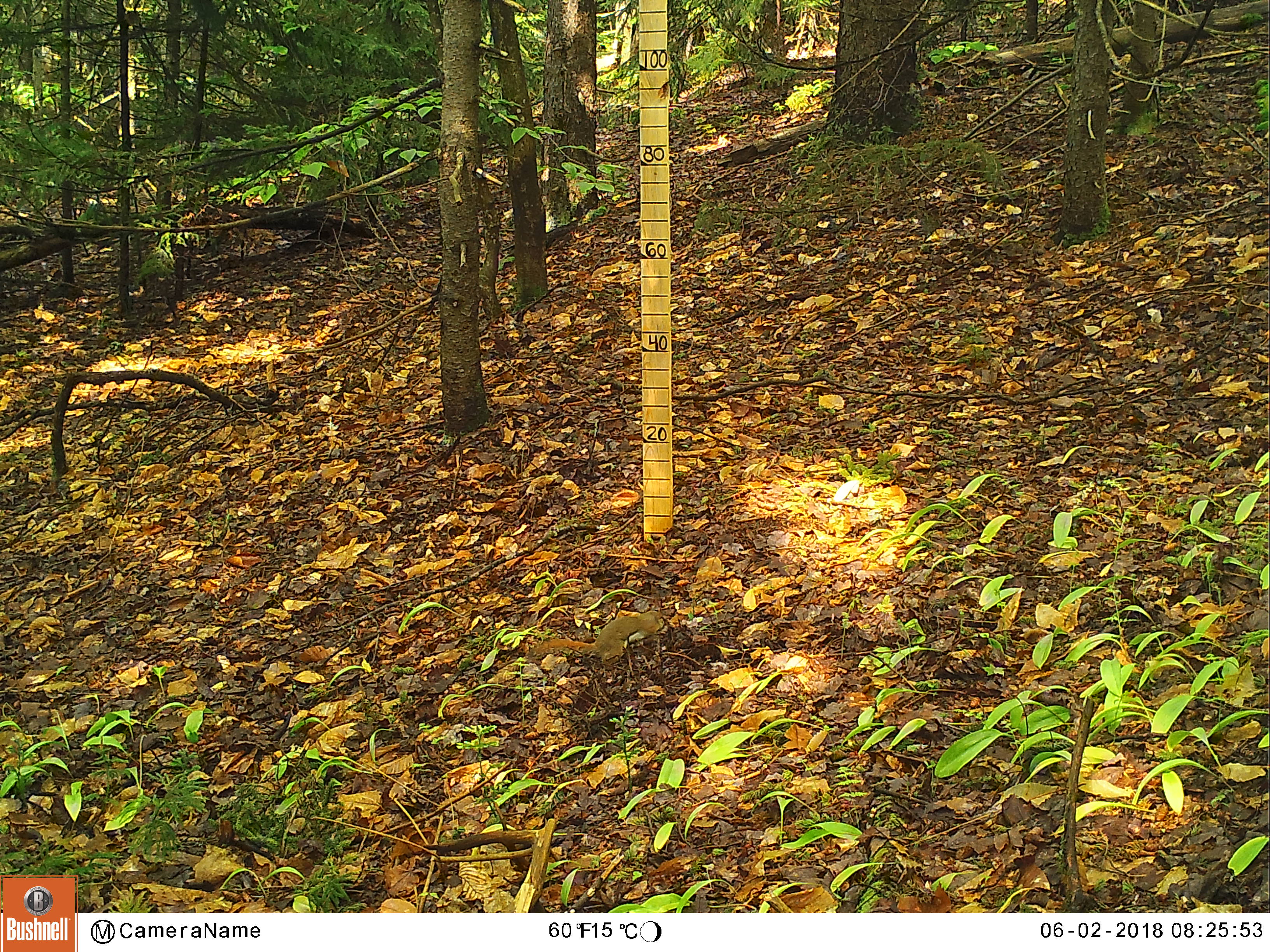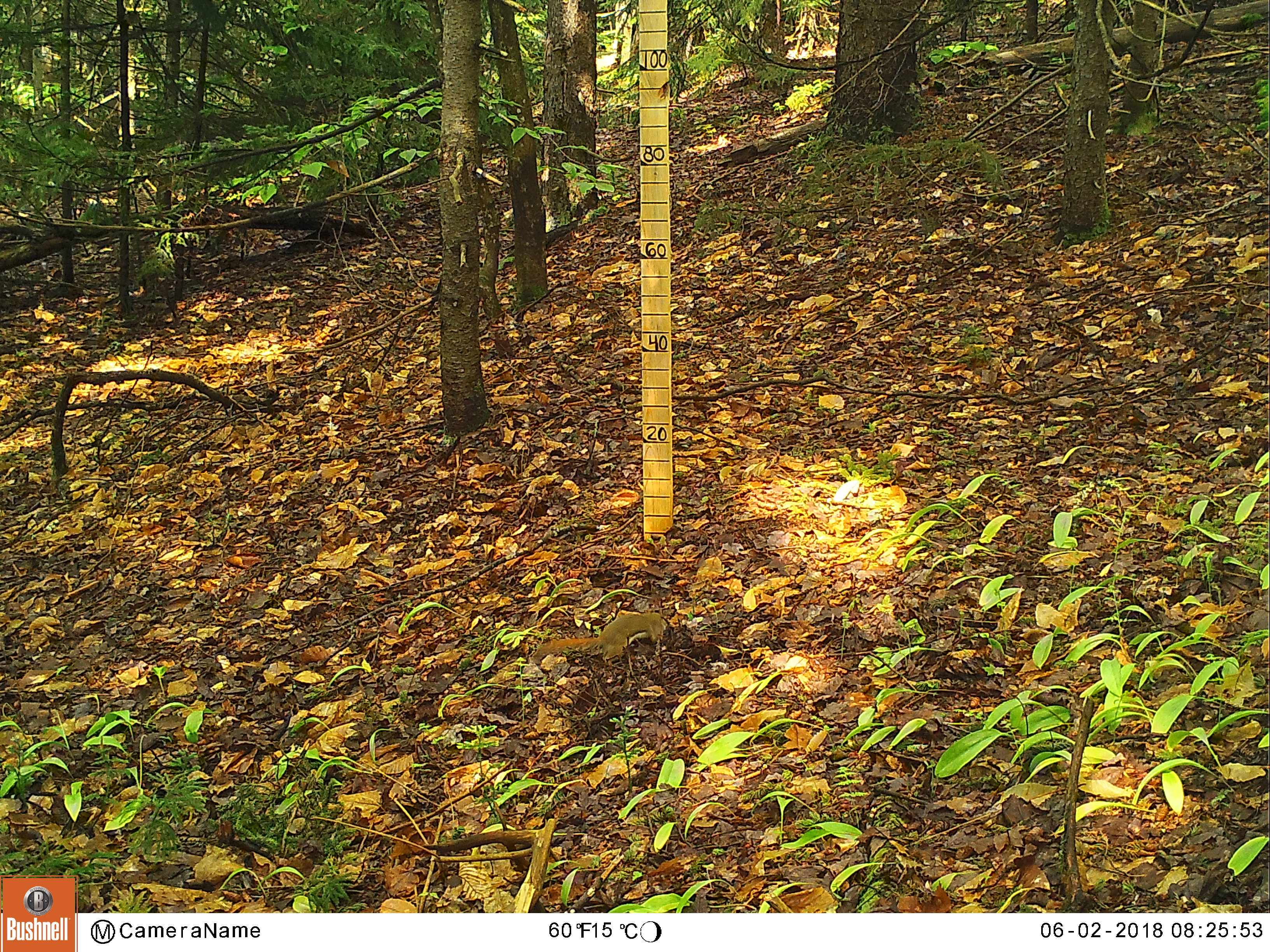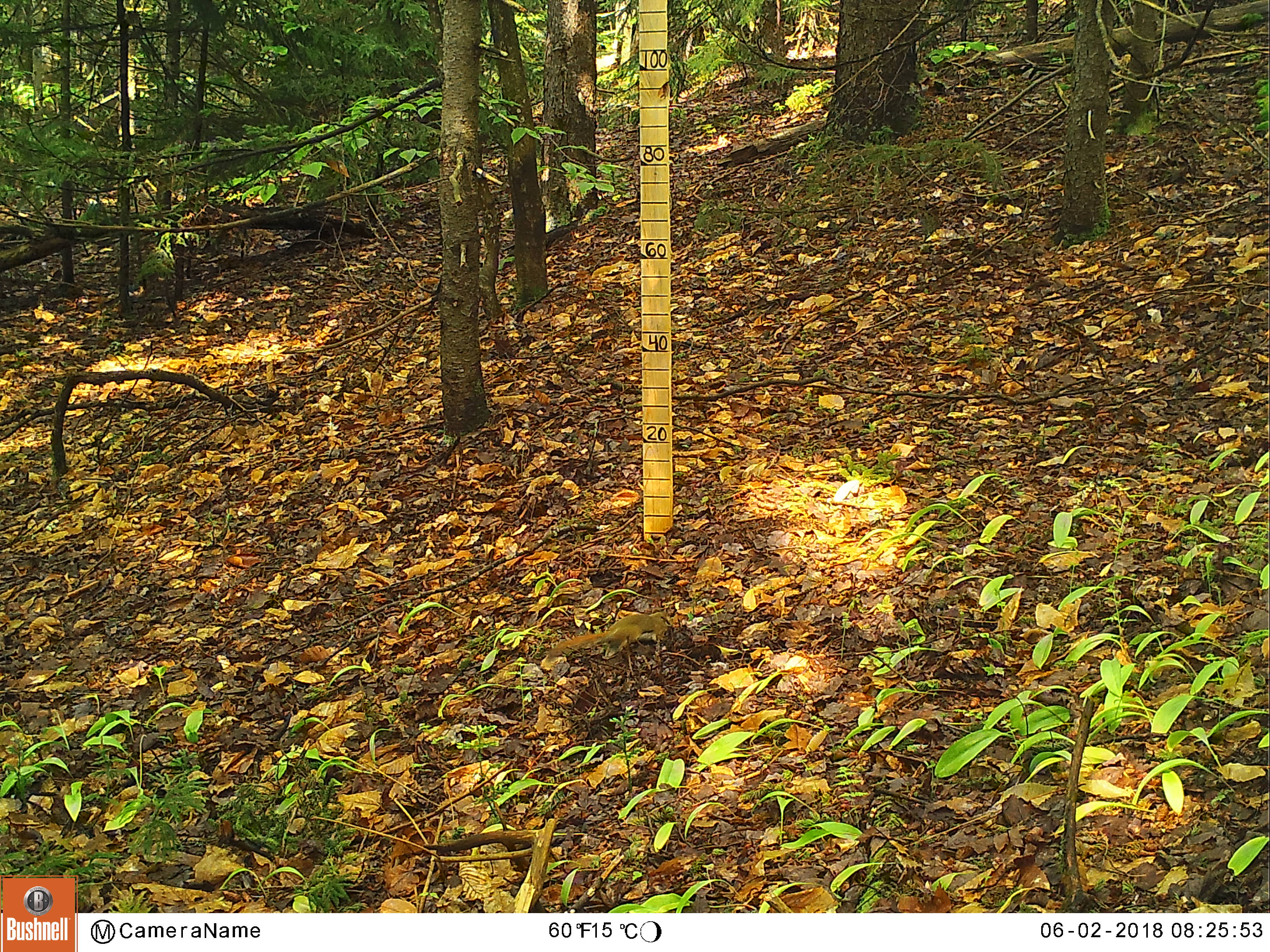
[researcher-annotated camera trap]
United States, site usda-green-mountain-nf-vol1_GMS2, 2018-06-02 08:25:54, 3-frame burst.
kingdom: Animalia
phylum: Chordata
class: Mammalia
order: Rodentia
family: Sciuridae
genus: Tamiasciurus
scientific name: Tamiasciurus hudsonicus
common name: red squirrel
Red squirrel (Tamiasciurus hudsonicus).